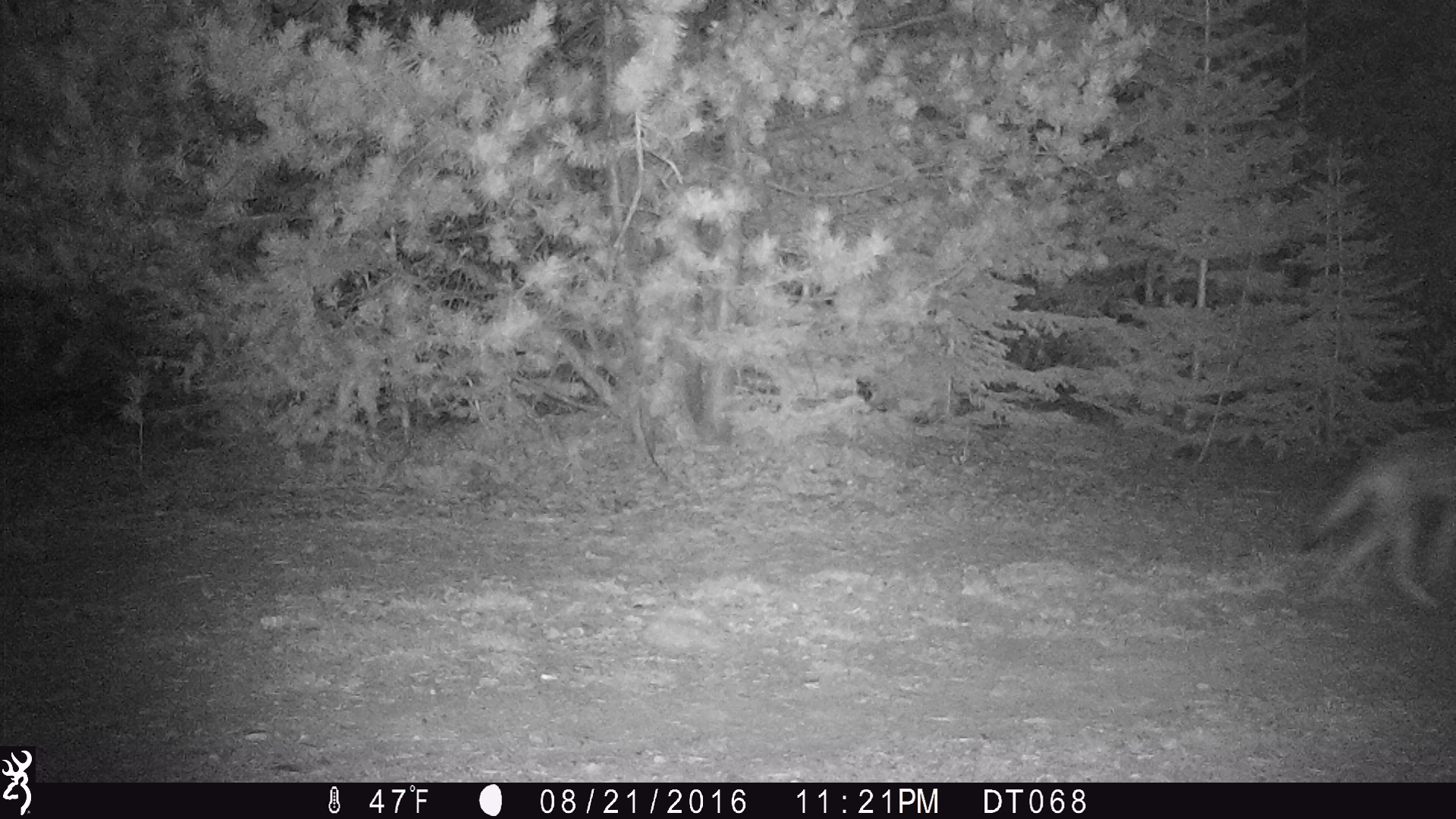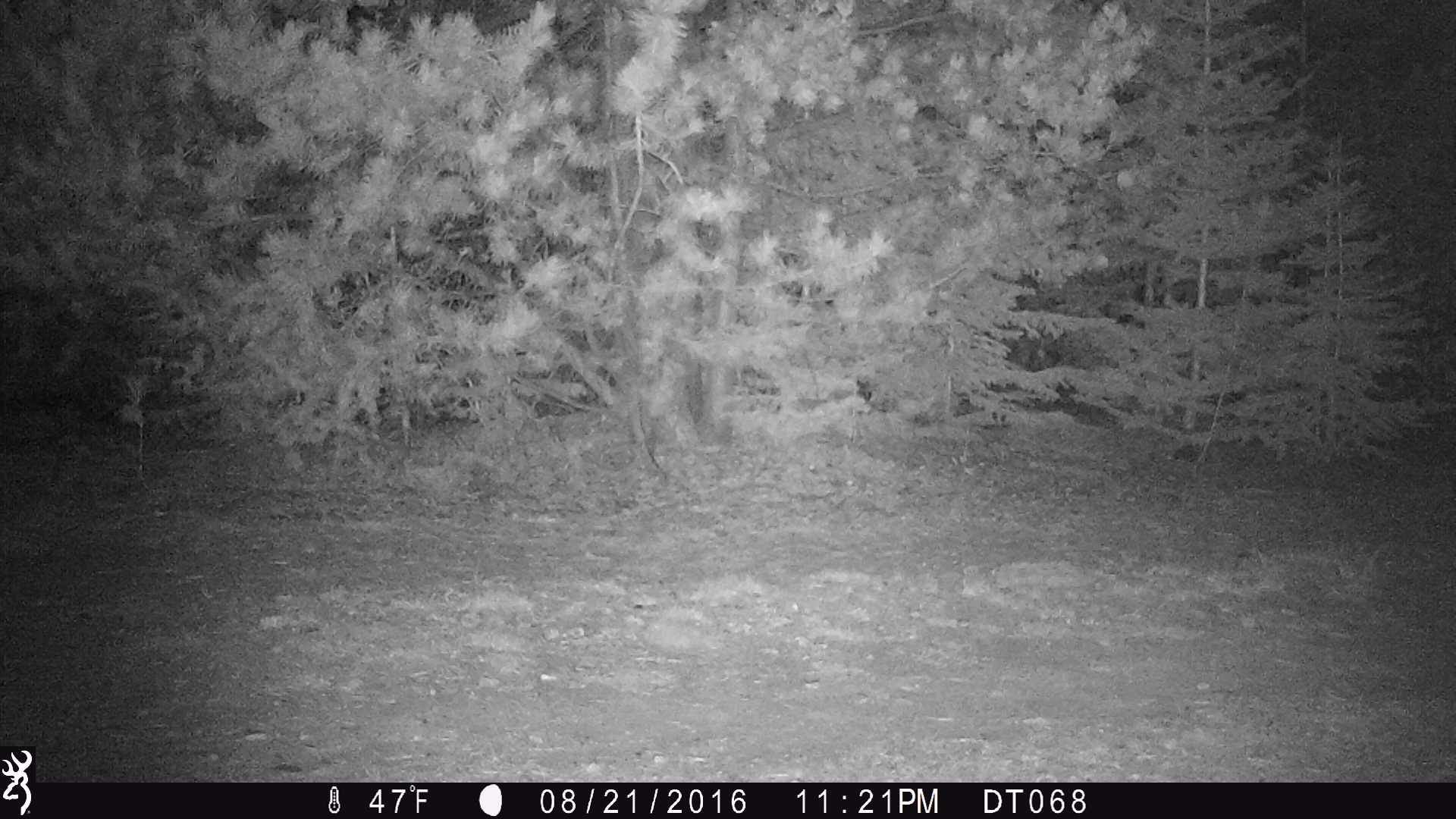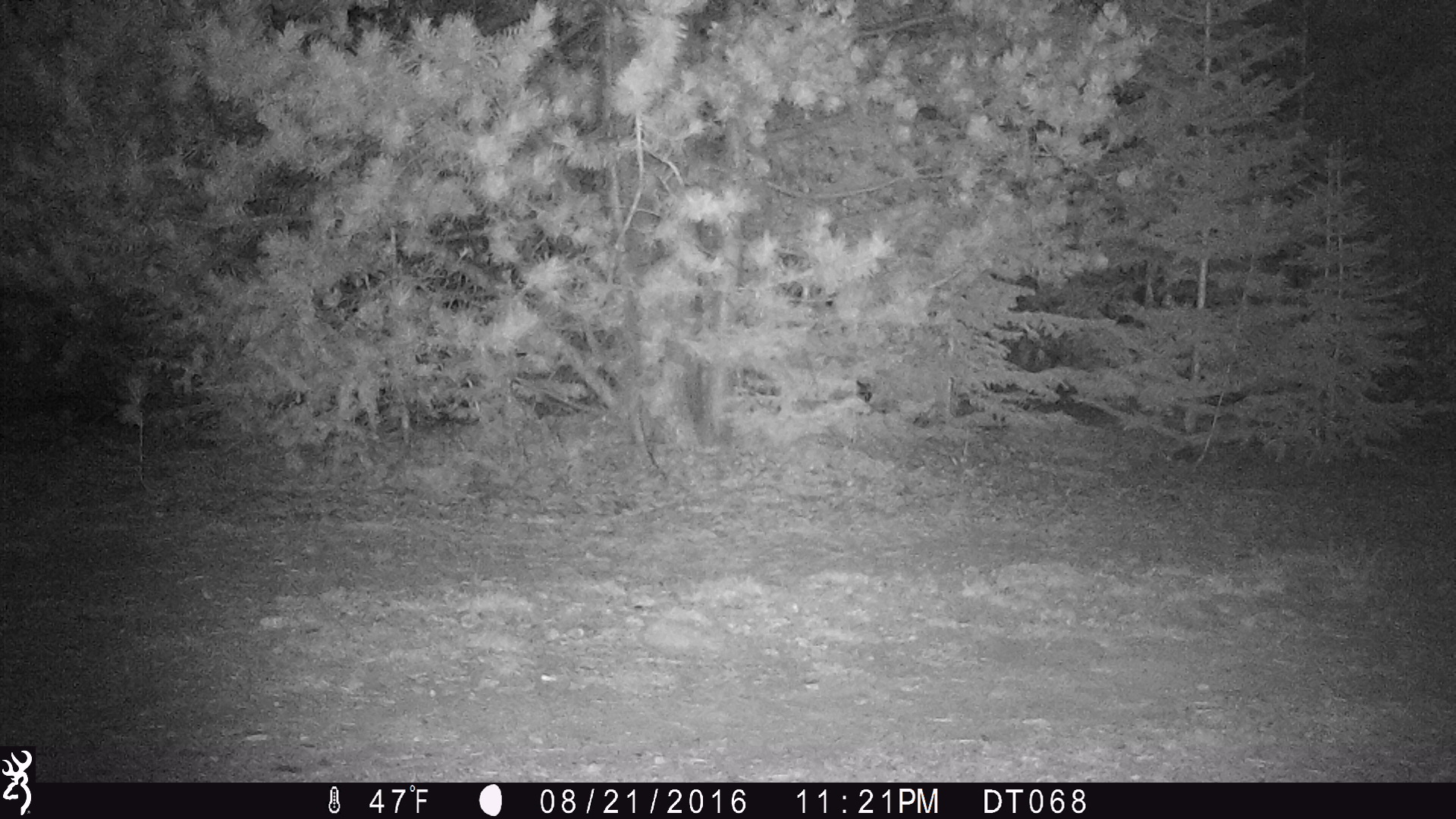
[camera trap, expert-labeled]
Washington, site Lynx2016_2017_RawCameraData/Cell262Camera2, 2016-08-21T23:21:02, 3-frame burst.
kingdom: Animalia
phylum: Chordata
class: Mammalia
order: Carnivora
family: Canidae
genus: Canis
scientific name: Canis latrans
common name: coyote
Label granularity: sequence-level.